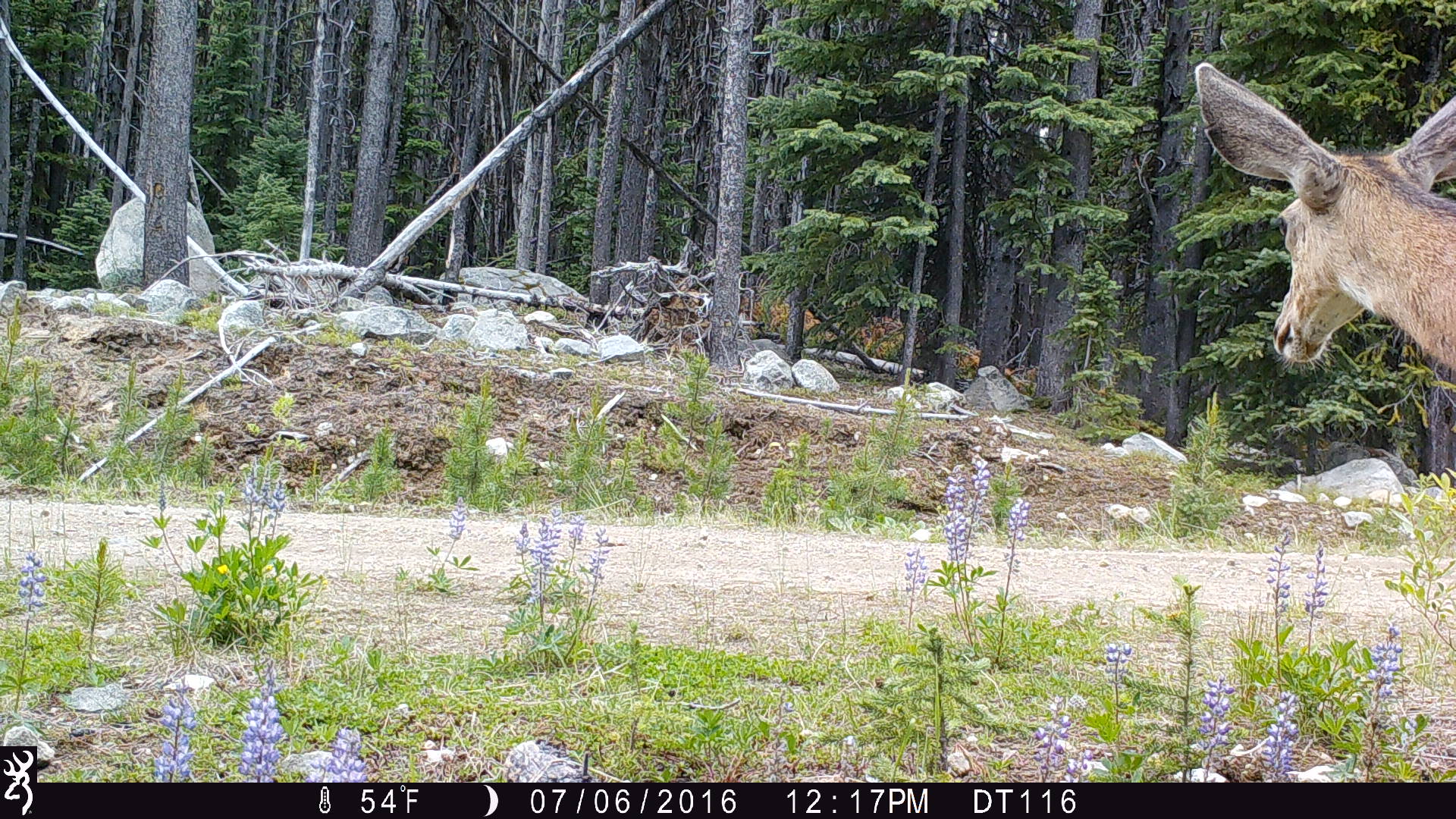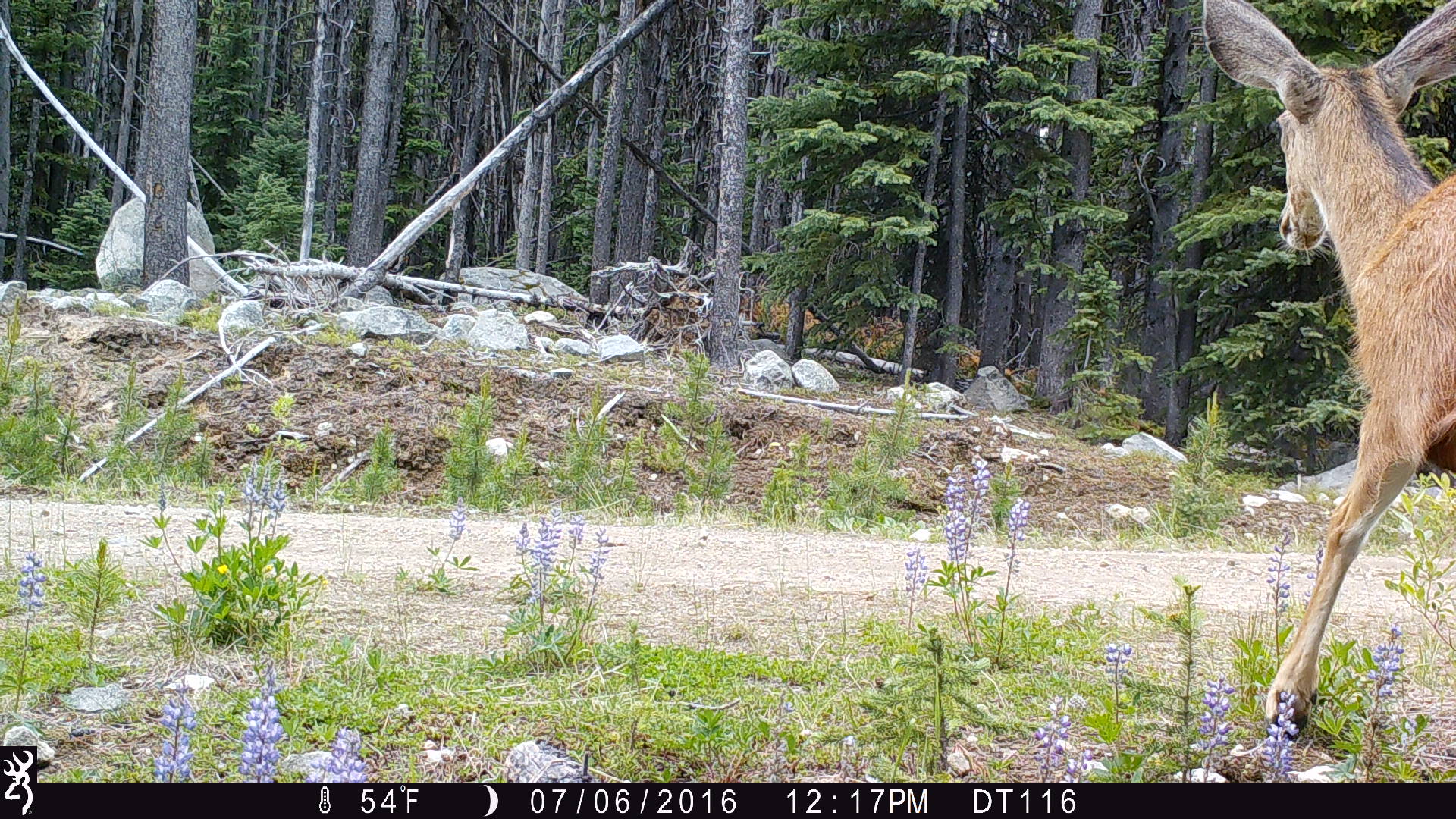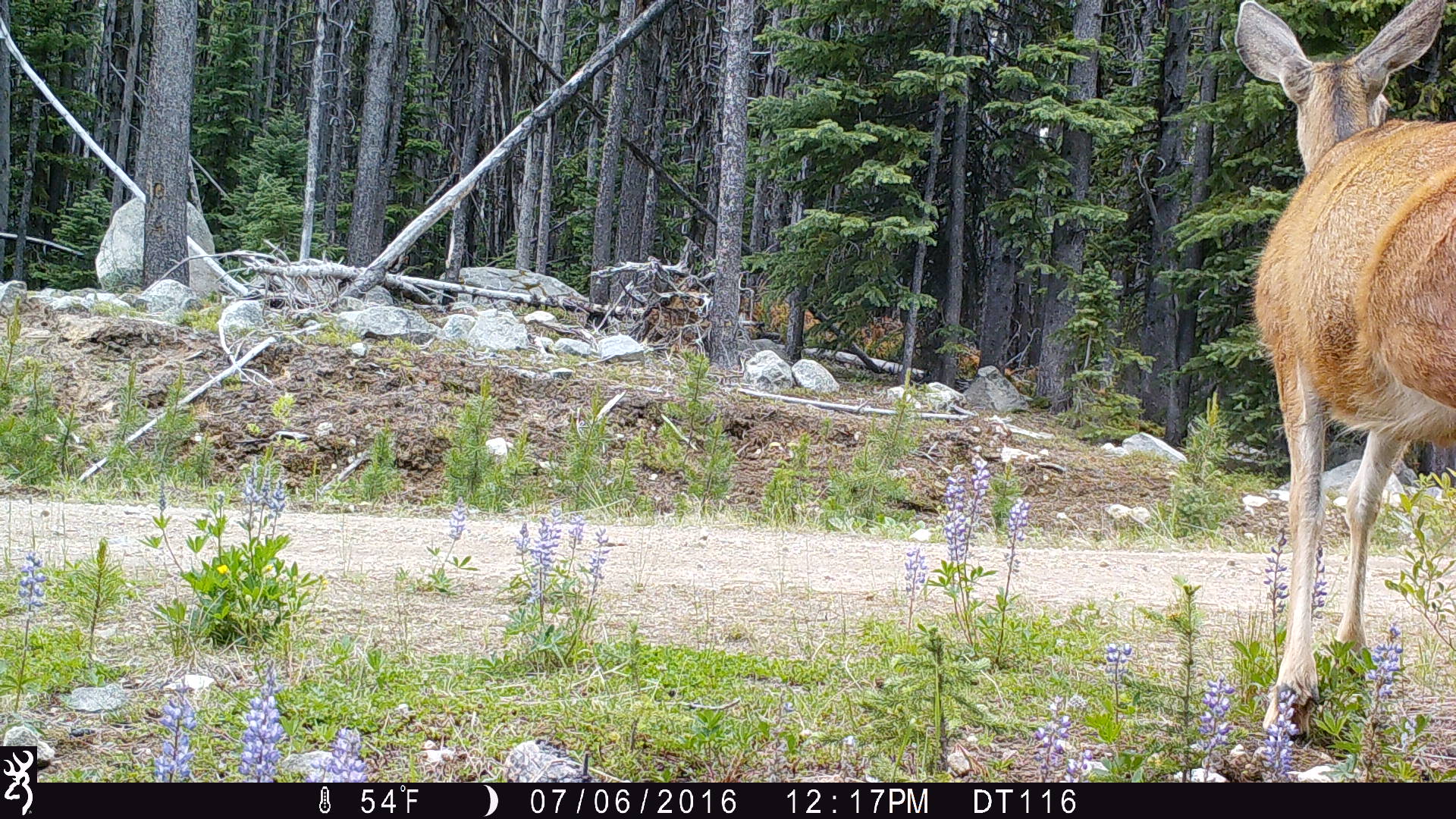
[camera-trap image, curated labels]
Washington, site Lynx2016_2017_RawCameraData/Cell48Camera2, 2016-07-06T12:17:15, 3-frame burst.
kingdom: Animalia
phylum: Chordata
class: Mammalia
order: Artiodactyla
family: Cervidae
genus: Odocoileus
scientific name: Odocoileus hemionus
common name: mule deer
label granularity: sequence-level